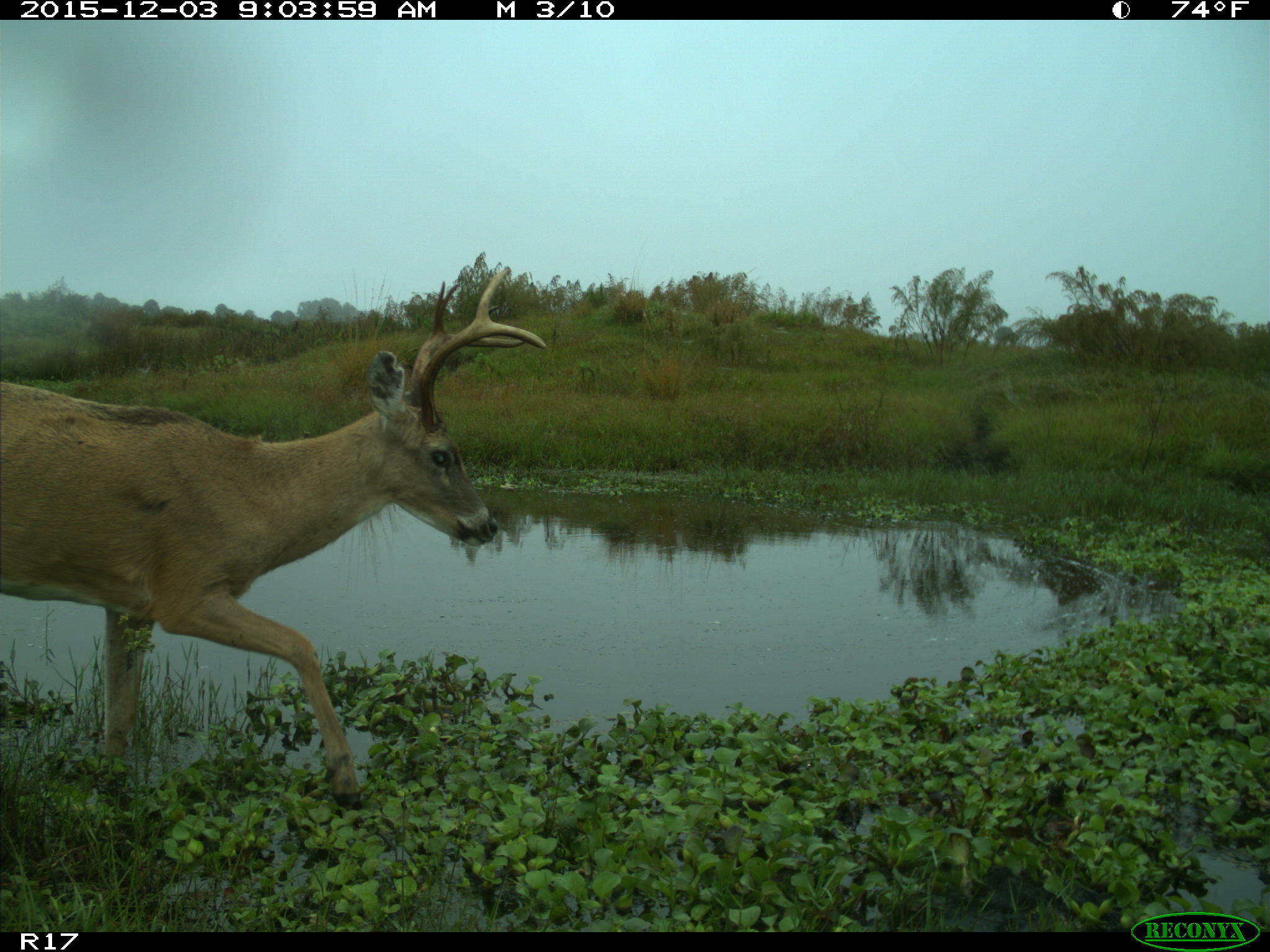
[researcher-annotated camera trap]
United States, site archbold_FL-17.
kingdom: Animalia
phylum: Chordata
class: Mammalia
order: Artiodactyla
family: Cervidae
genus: Odocoileus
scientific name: Odocoileus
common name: deer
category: unidentified deer